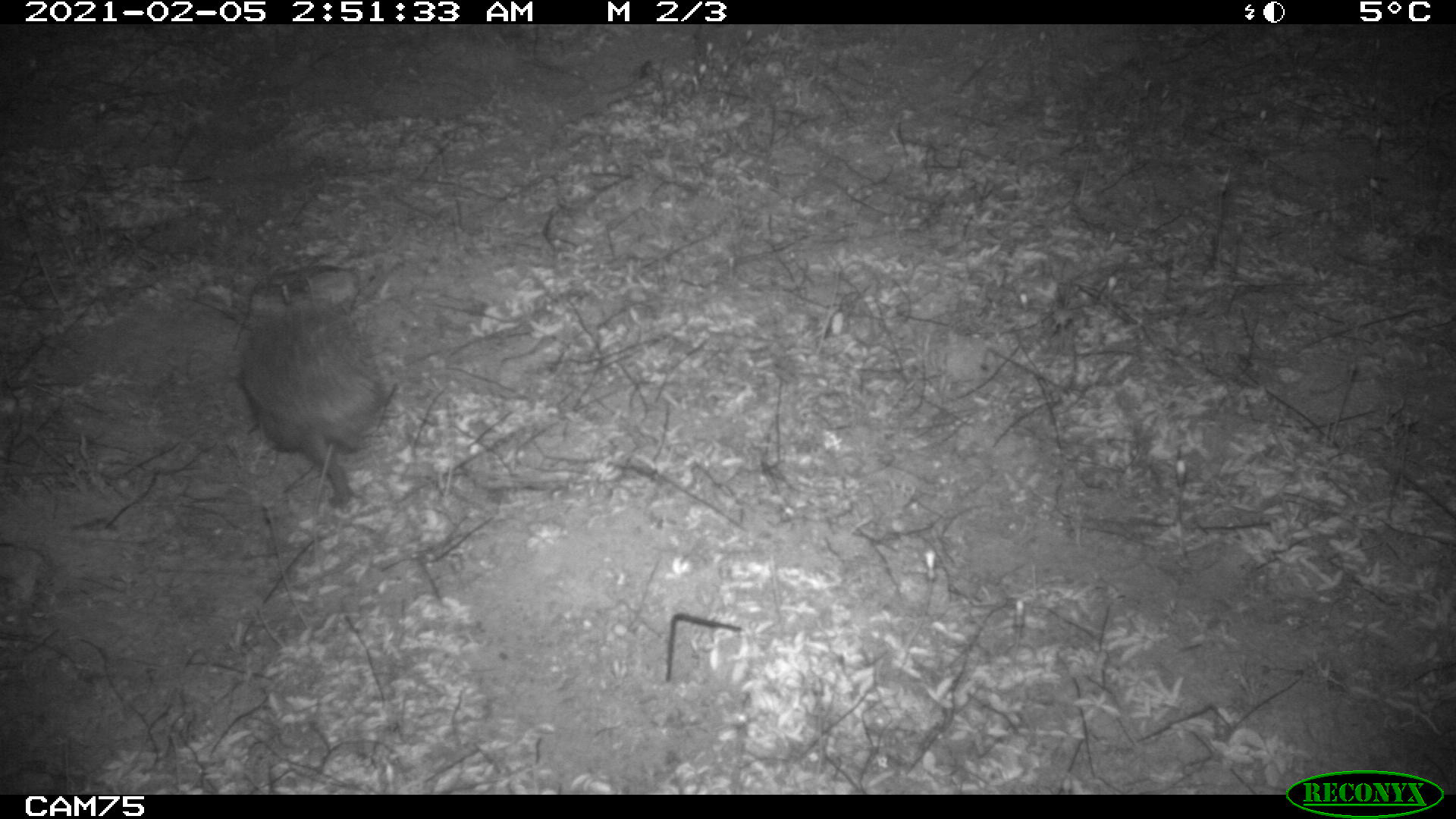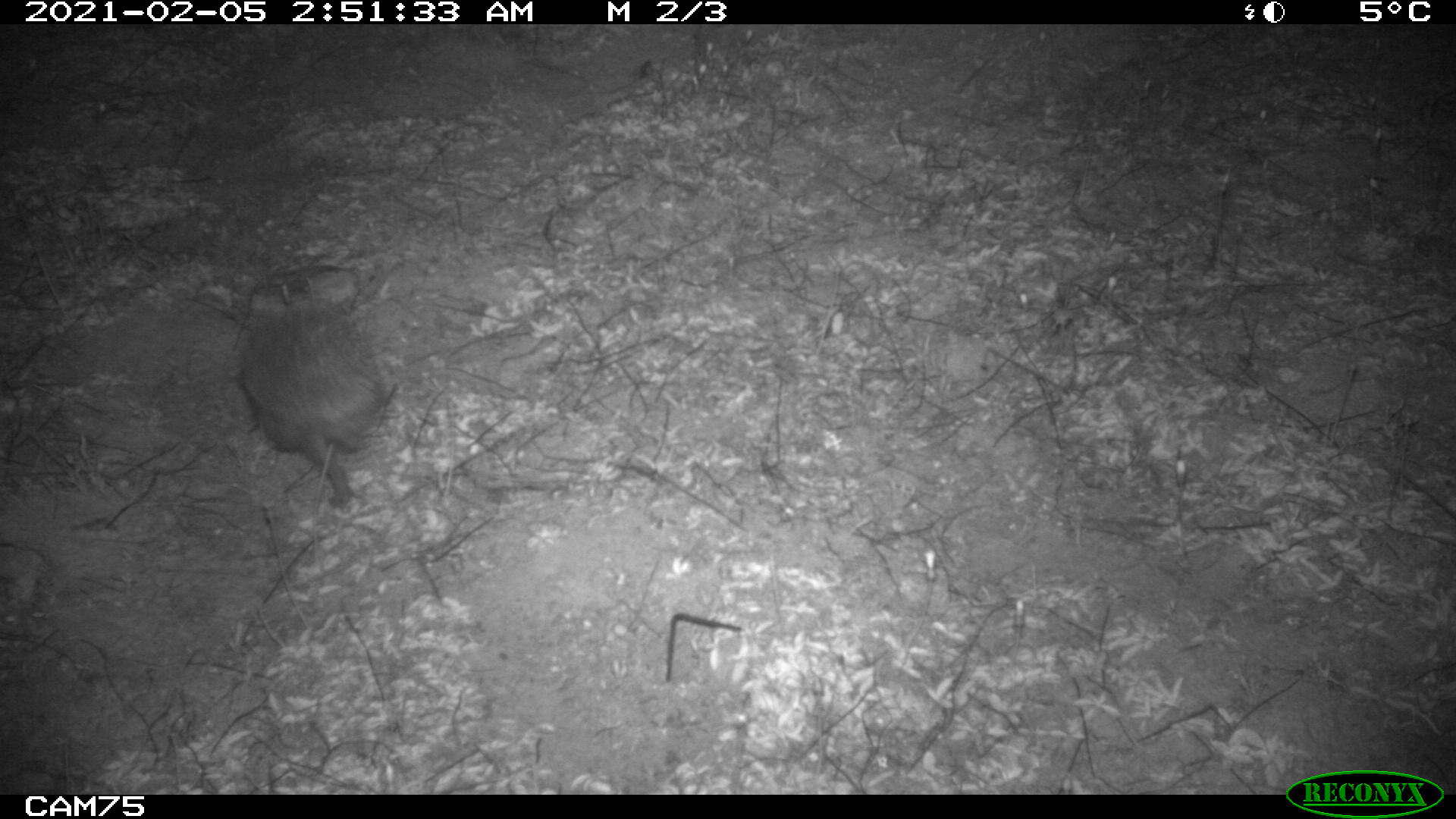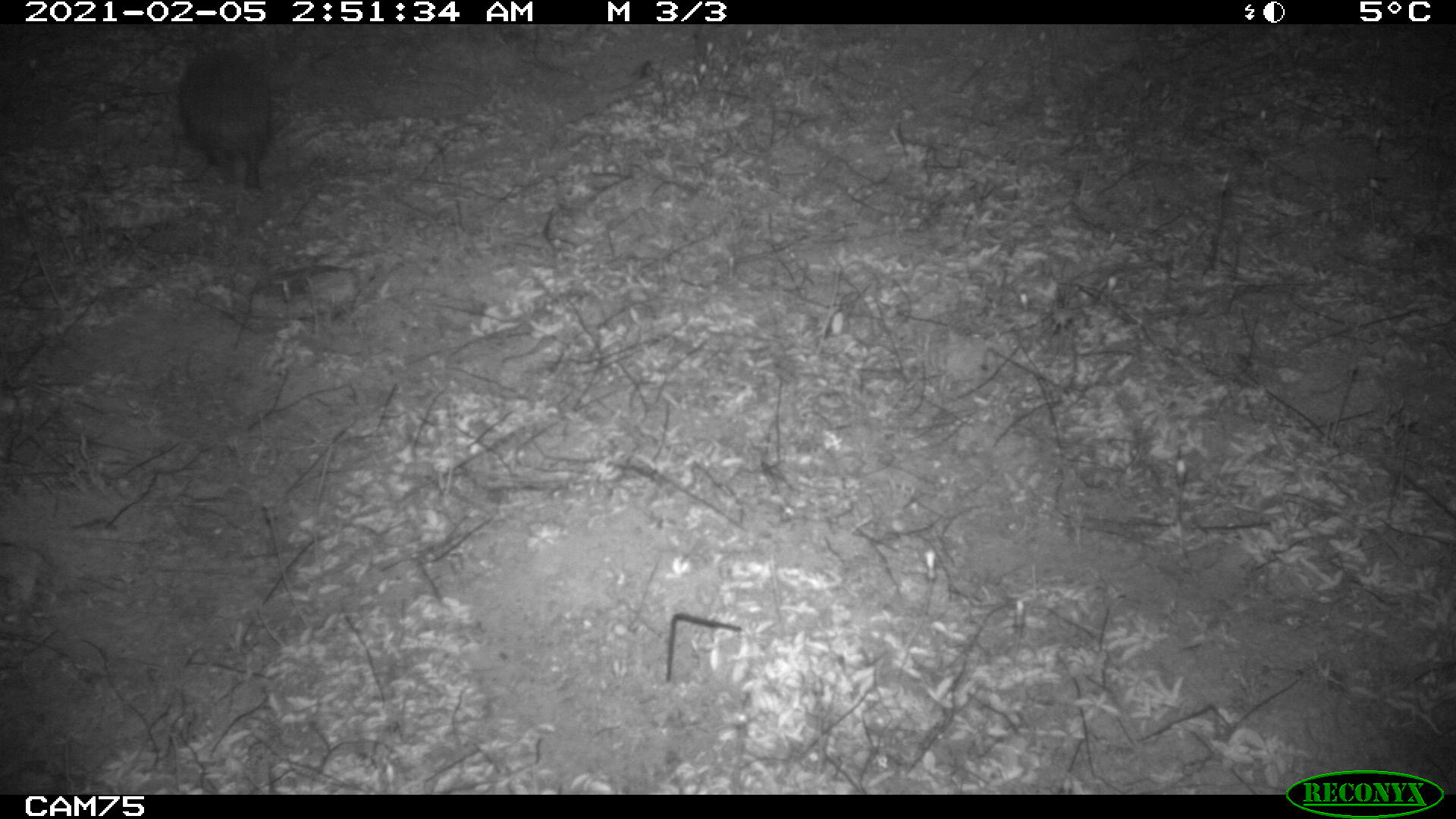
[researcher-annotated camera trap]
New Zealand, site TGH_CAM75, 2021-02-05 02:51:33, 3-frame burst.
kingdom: Animalia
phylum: Chordata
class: Mammalia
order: Eulipotyphla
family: Erinaceidae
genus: Erinaceus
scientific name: Erinaceus europaeus europaeus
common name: european hedgehog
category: hedgehog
Hedgehog (european hedgehog) (Erinaceus europaeus europaeus).